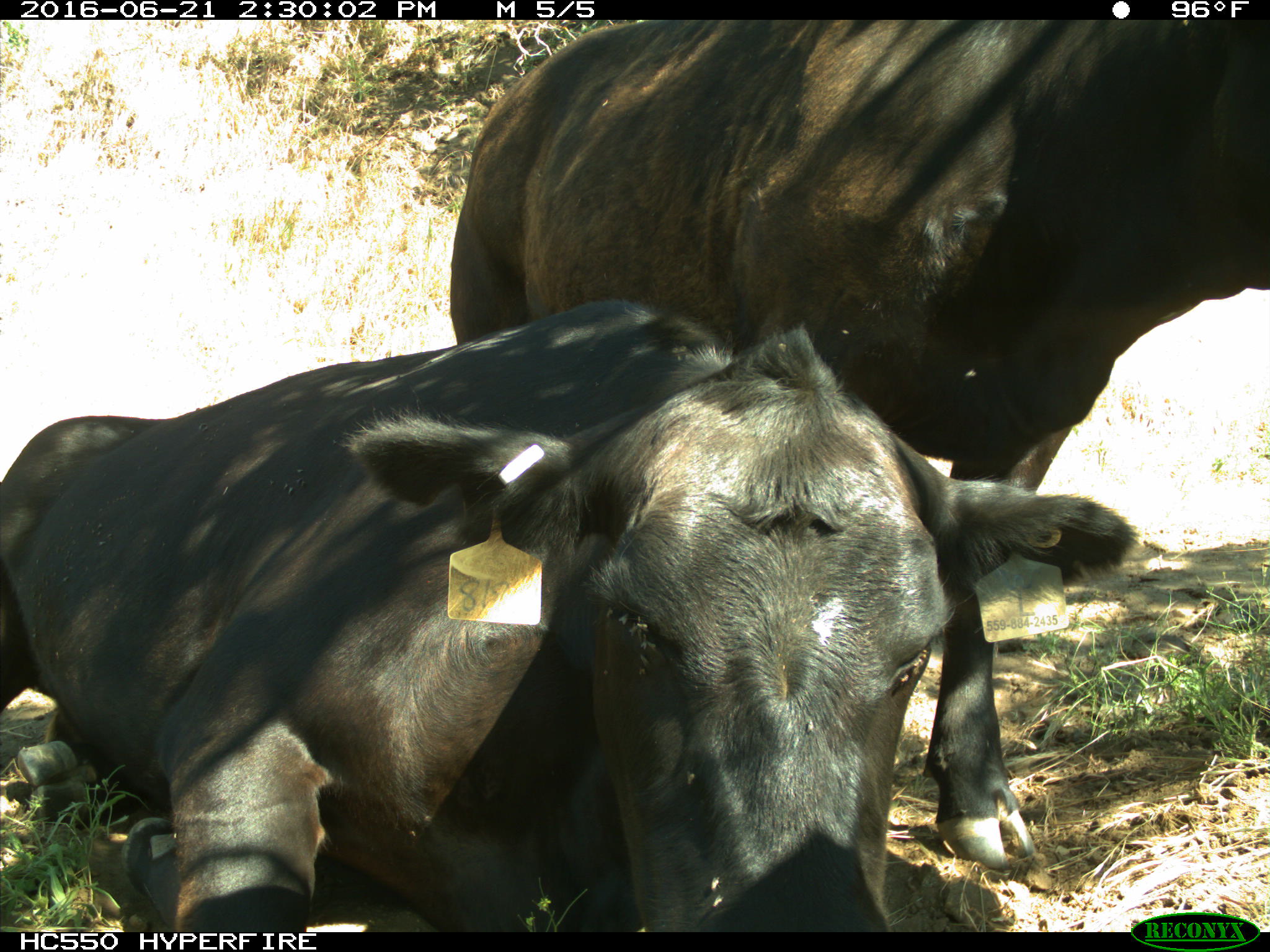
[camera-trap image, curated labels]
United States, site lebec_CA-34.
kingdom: Animalia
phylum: Chordata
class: Mammalia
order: Artiodactyla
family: Bovidae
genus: Bos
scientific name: Bos taurus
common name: domestic cow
Bos taurus (domestic cow).